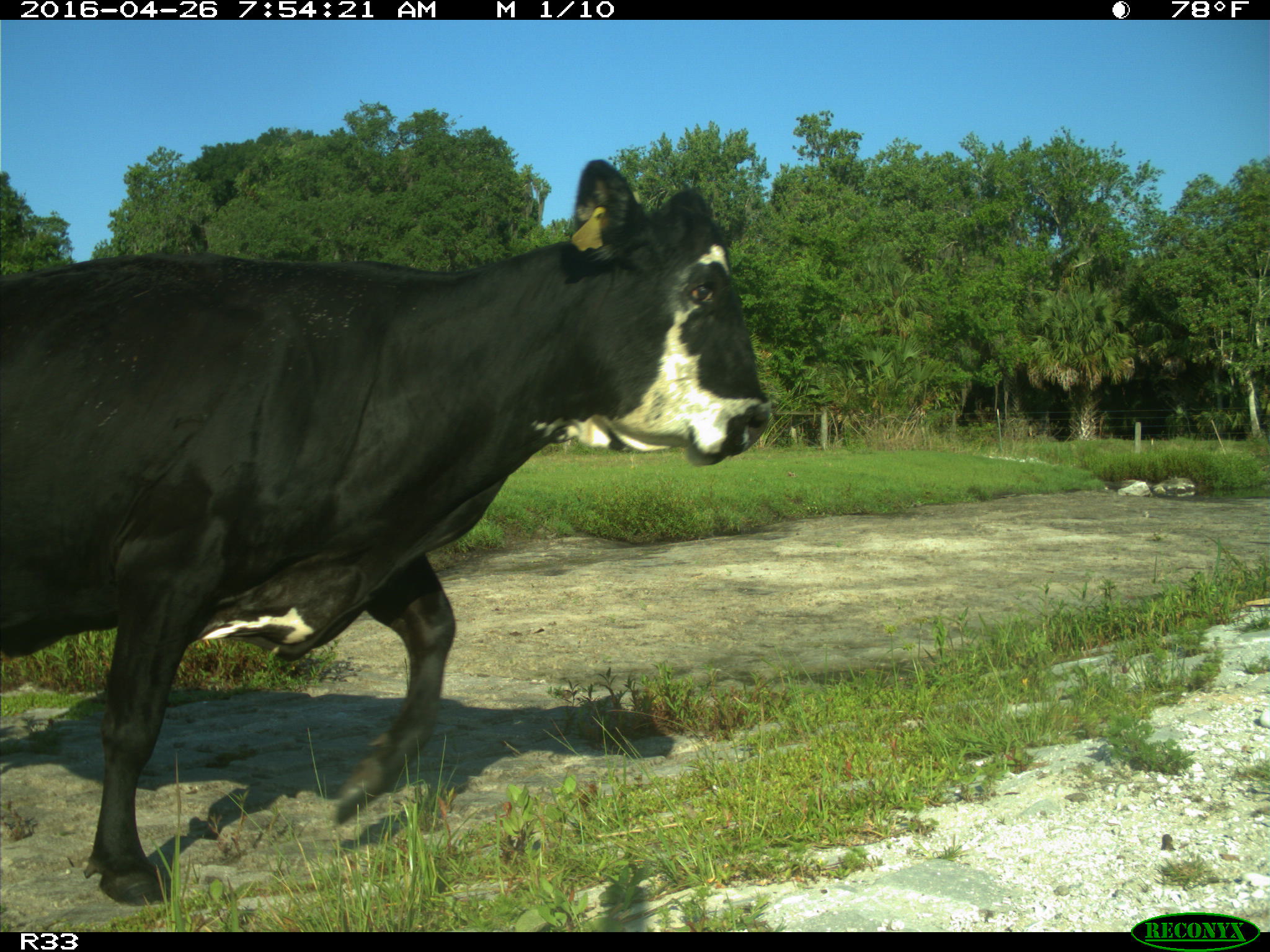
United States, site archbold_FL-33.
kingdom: Animalia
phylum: Chordata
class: Mammalia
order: Artiodactyla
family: Bovidae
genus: Bos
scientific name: Bos taurus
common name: domestic cow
Bos taurus (domestic cow).